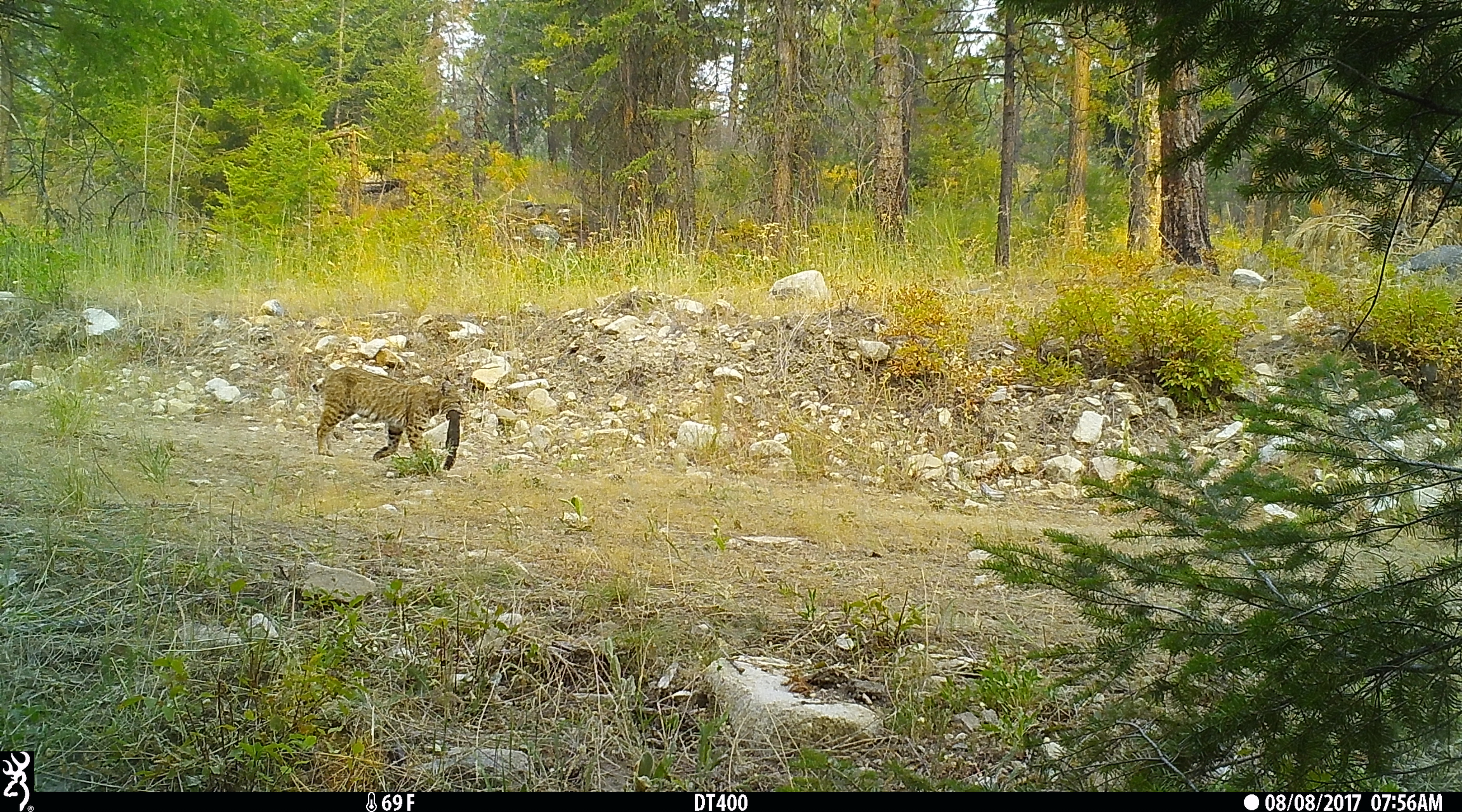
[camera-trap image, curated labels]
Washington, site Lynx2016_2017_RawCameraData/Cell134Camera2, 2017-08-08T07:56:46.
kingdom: Animalia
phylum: Chordata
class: Mammalia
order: Carnivora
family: Felidae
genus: Lynx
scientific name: Lynx rufus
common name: bobcat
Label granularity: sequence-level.